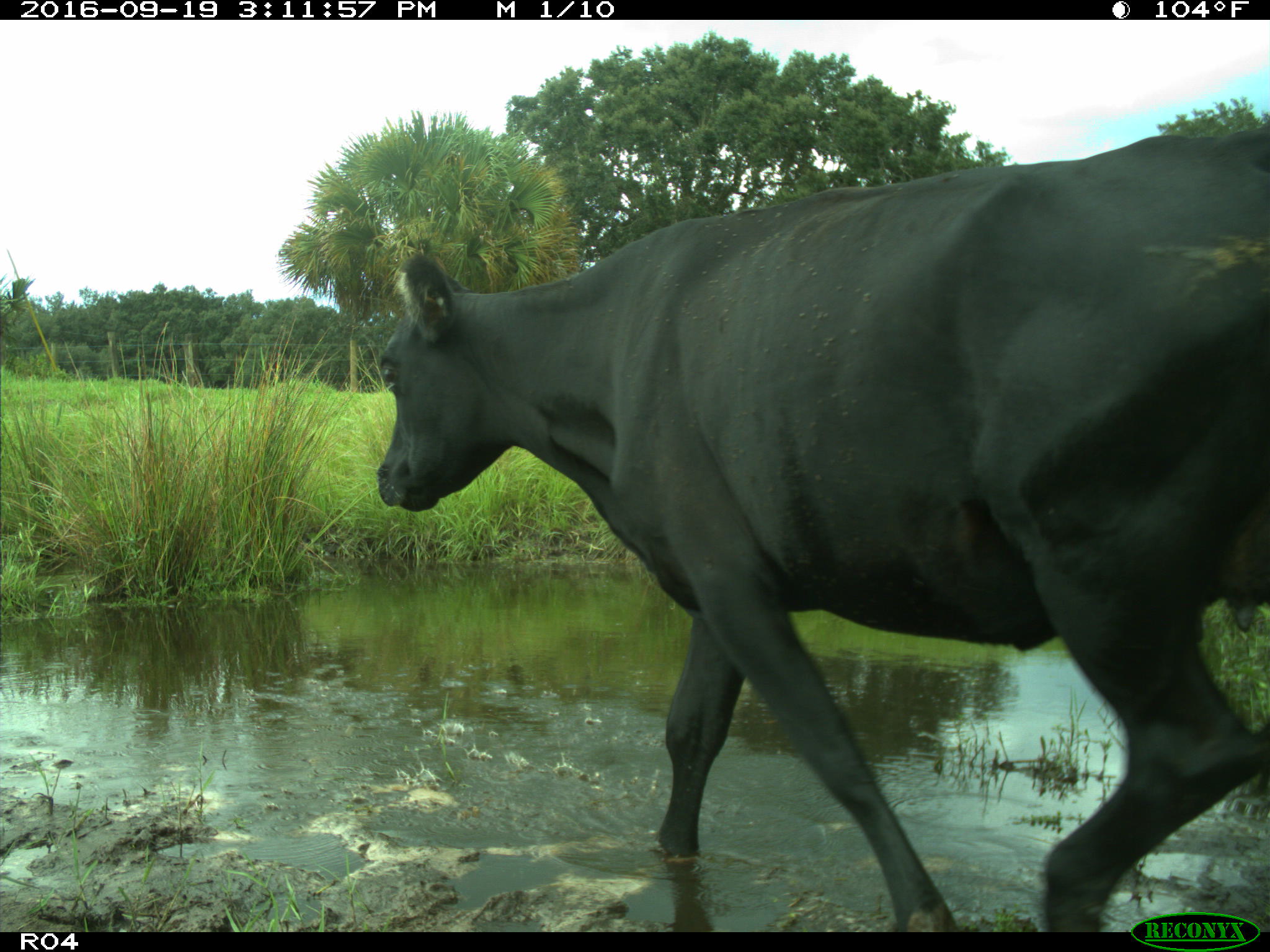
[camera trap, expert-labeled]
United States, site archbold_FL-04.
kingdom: Animalia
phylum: Chordata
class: Mammalia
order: Artiodactyla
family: Bovidae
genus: Bos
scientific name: Bos taurus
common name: domestic cow